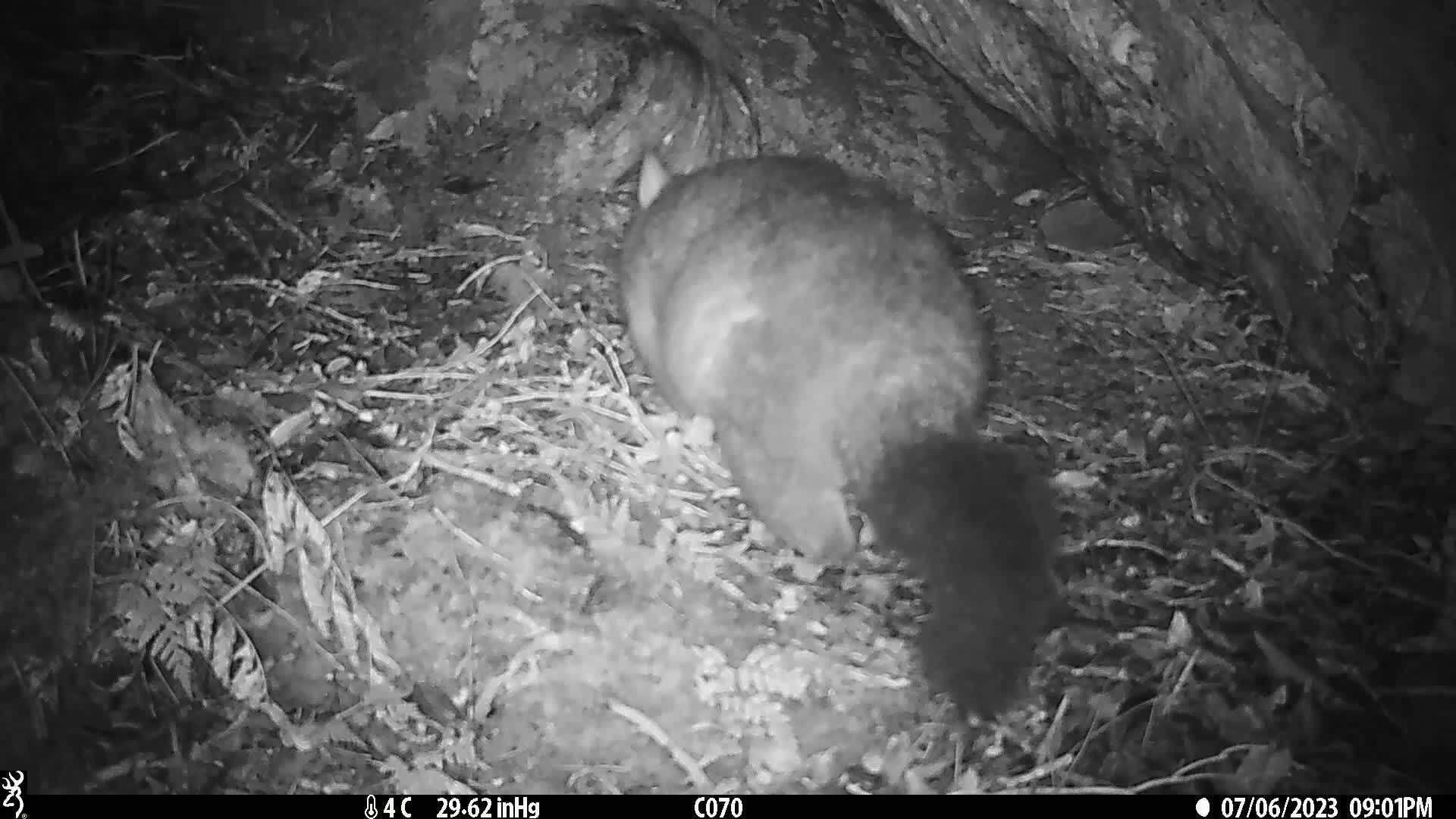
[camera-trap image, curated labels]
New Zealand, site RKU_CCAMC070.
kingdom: Animalia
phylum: Chordata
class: Mammalia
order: Diprotodontia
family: Phalangeridae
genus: Trichosurus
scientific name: Trichosurus vulpecula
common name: common brushtail possum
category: possum